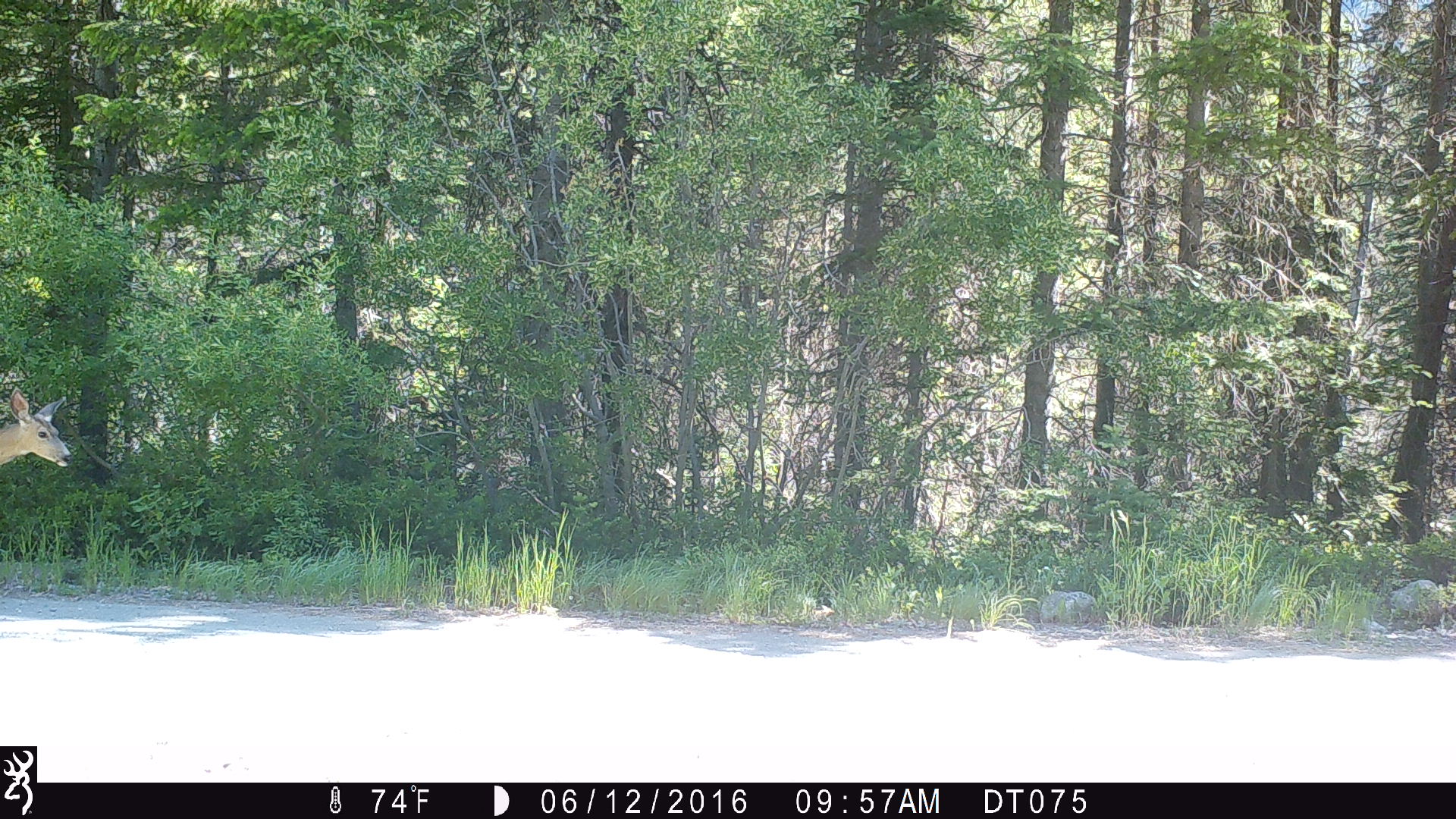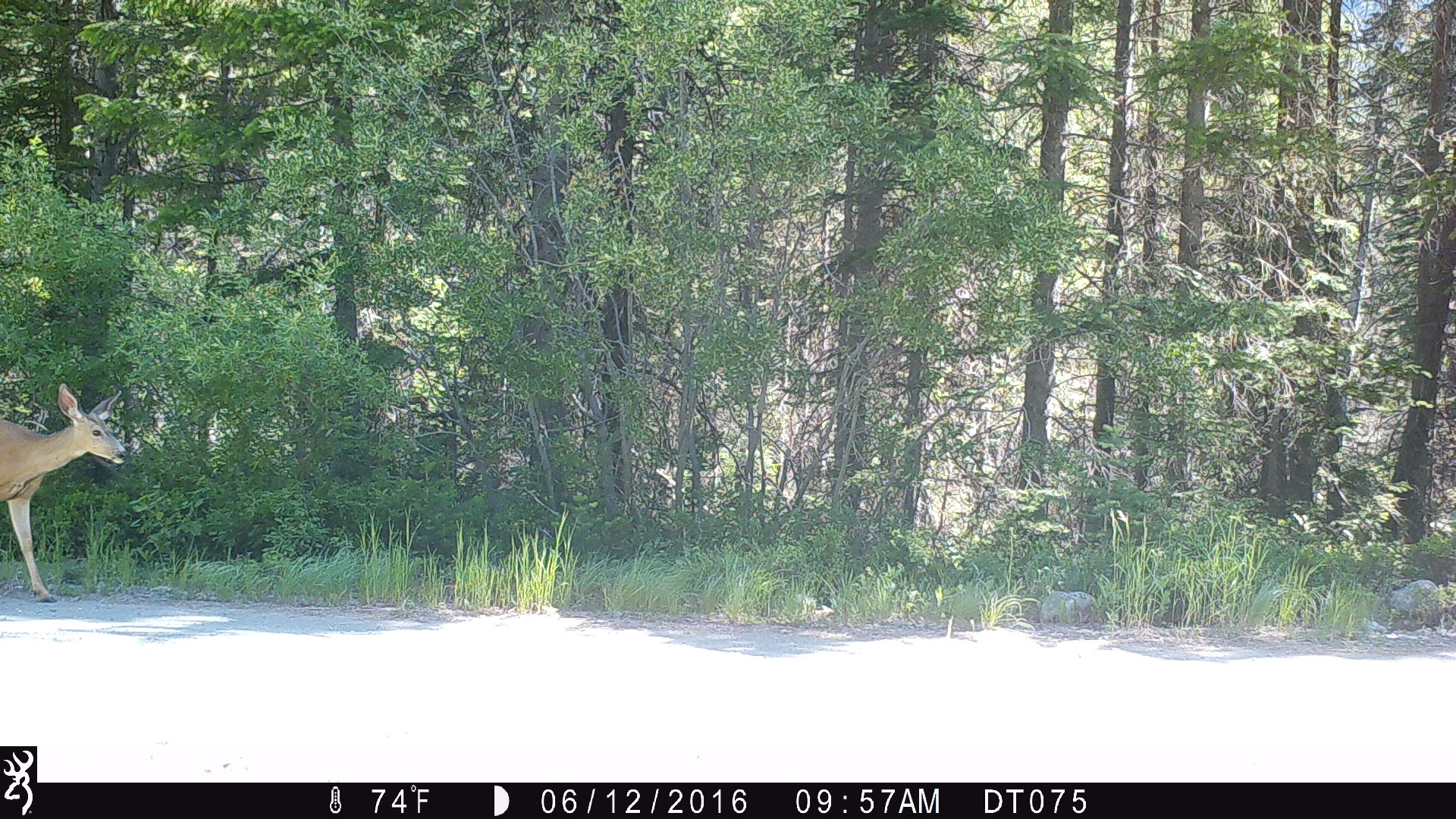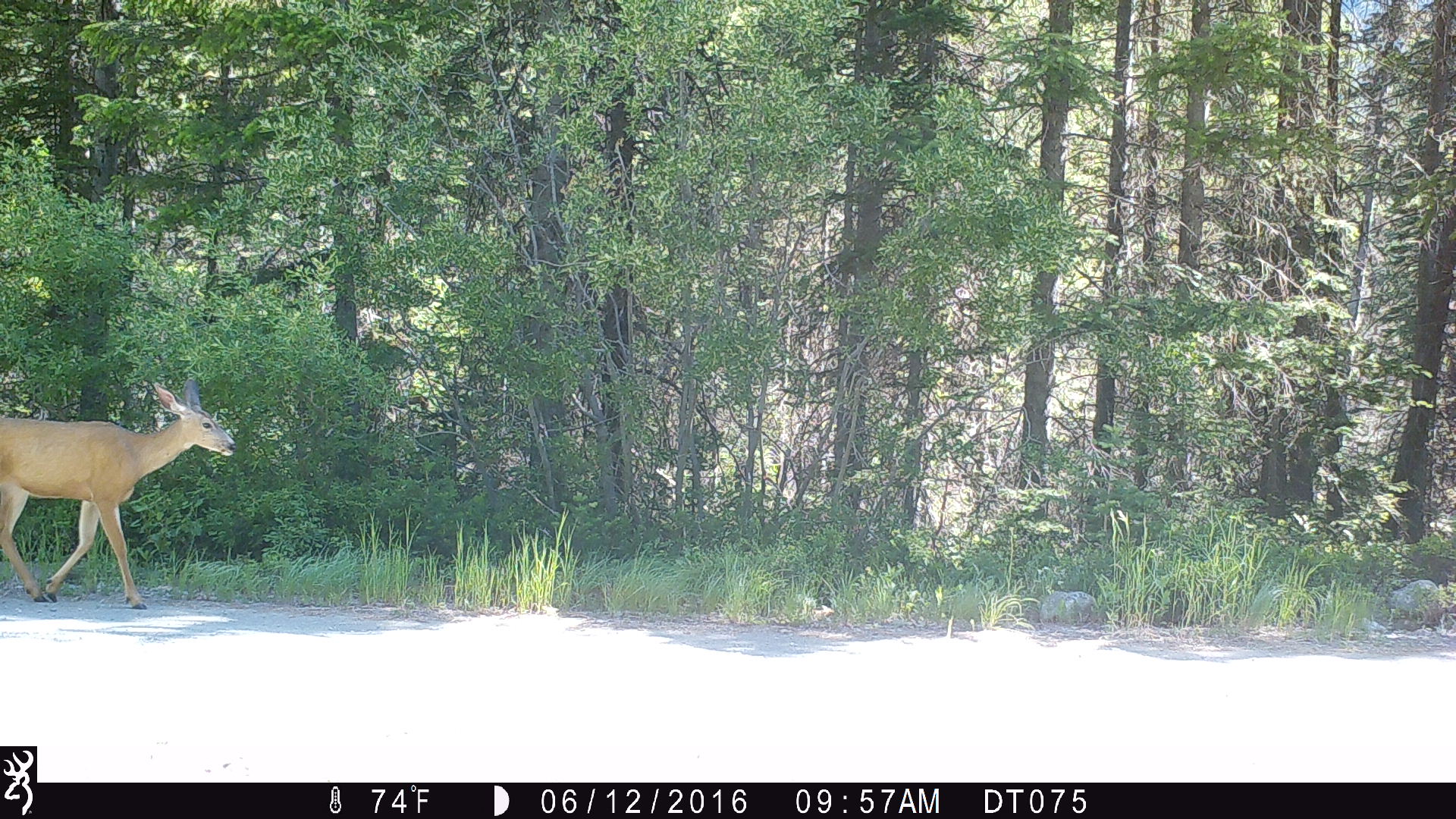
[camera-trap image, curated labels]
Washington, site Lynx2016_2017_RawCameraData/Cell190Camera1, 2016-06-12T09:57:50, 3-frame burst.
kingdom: Animalia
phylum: Chordata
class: Mammalia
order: Artiodactyla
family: Cervidae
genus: Odocoileus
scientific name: Odocoileus hemionus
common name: mule deer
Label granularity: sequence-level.